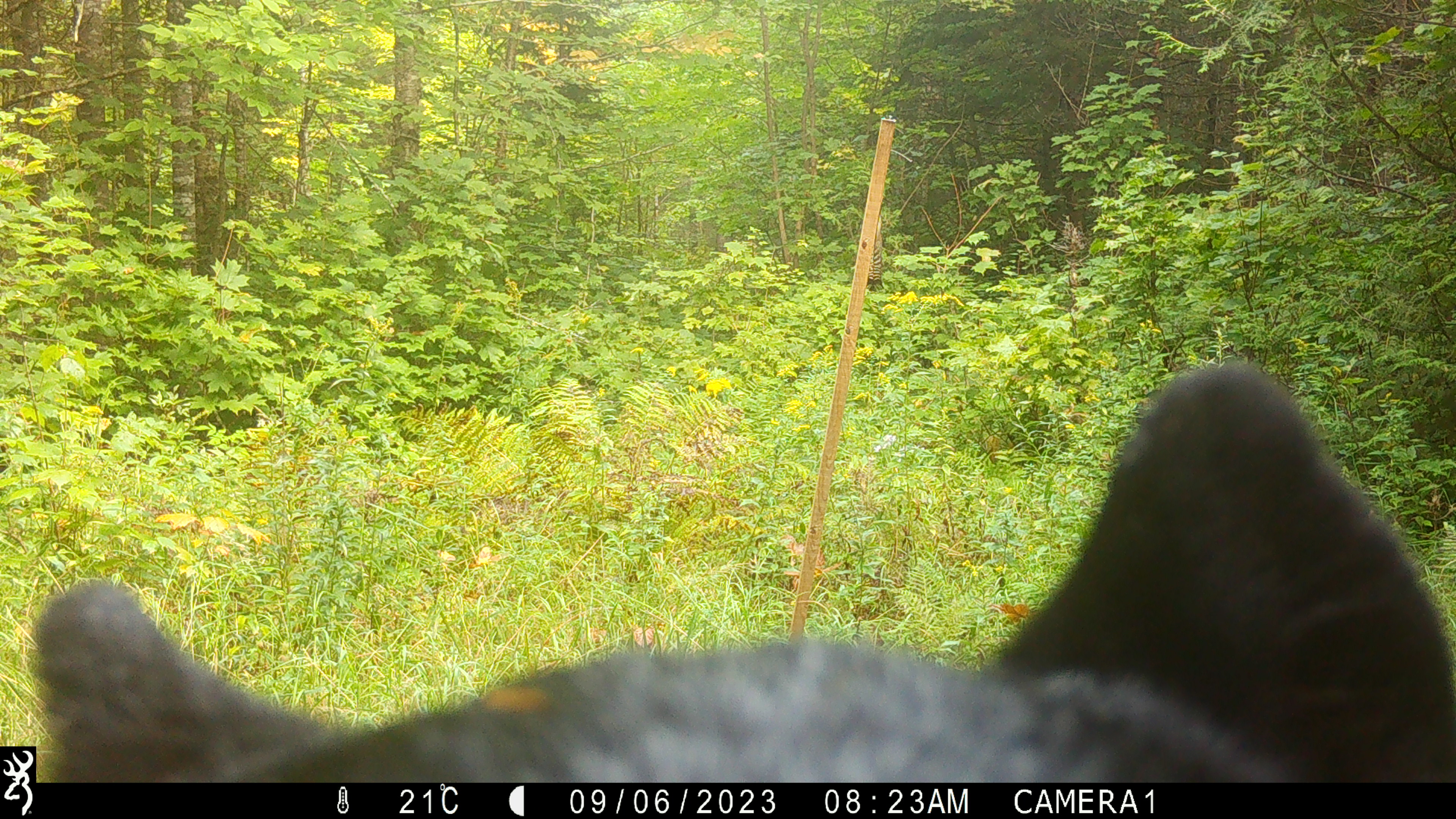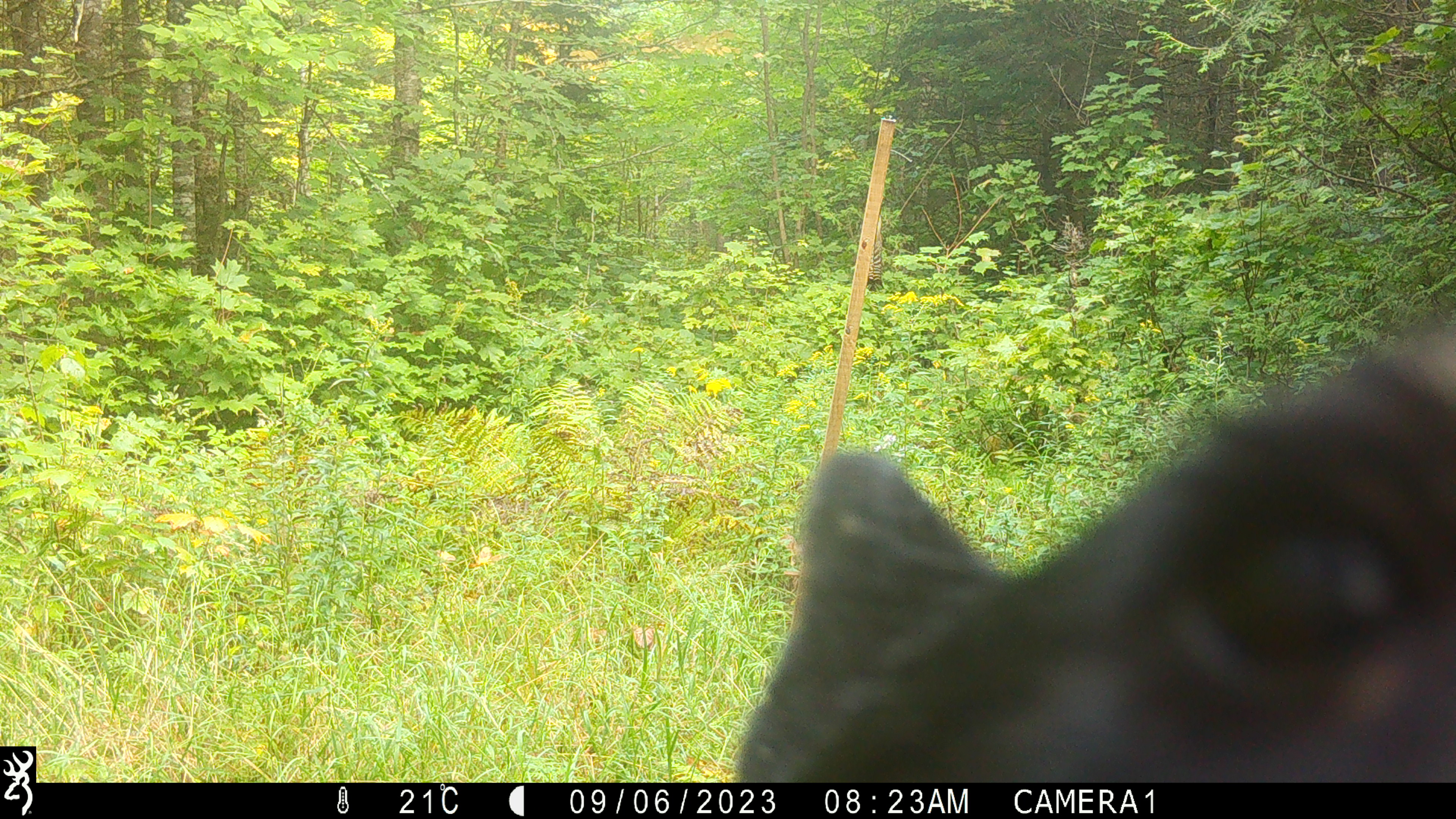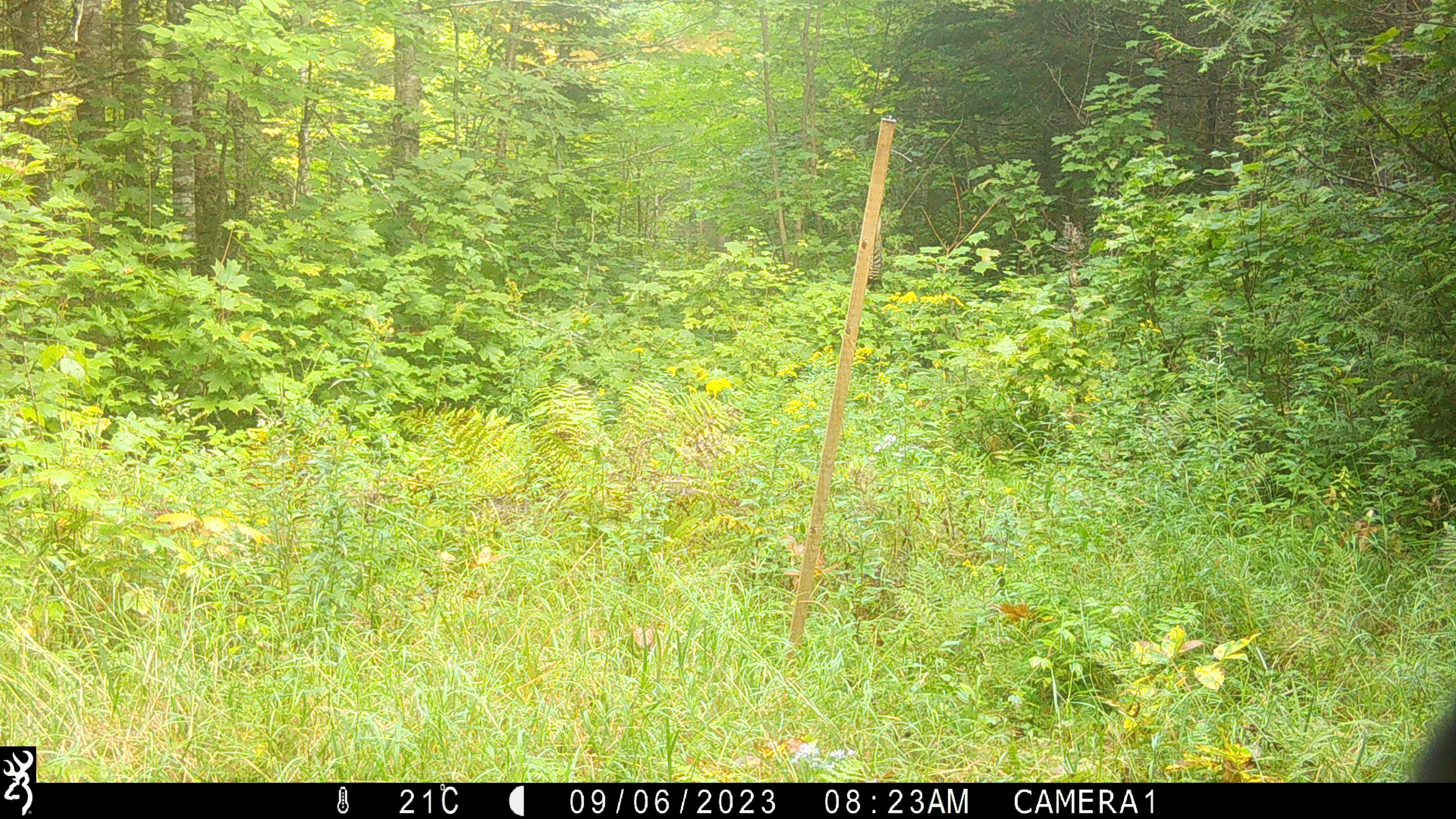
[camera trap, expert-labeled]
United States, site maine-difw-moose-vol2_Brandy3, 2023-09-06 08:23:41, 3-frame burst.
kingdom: Animalia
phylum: Chordata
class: Mammalia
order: Carnivora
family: Ursidae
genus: Ursus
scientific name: Ursus americanus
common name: black bear